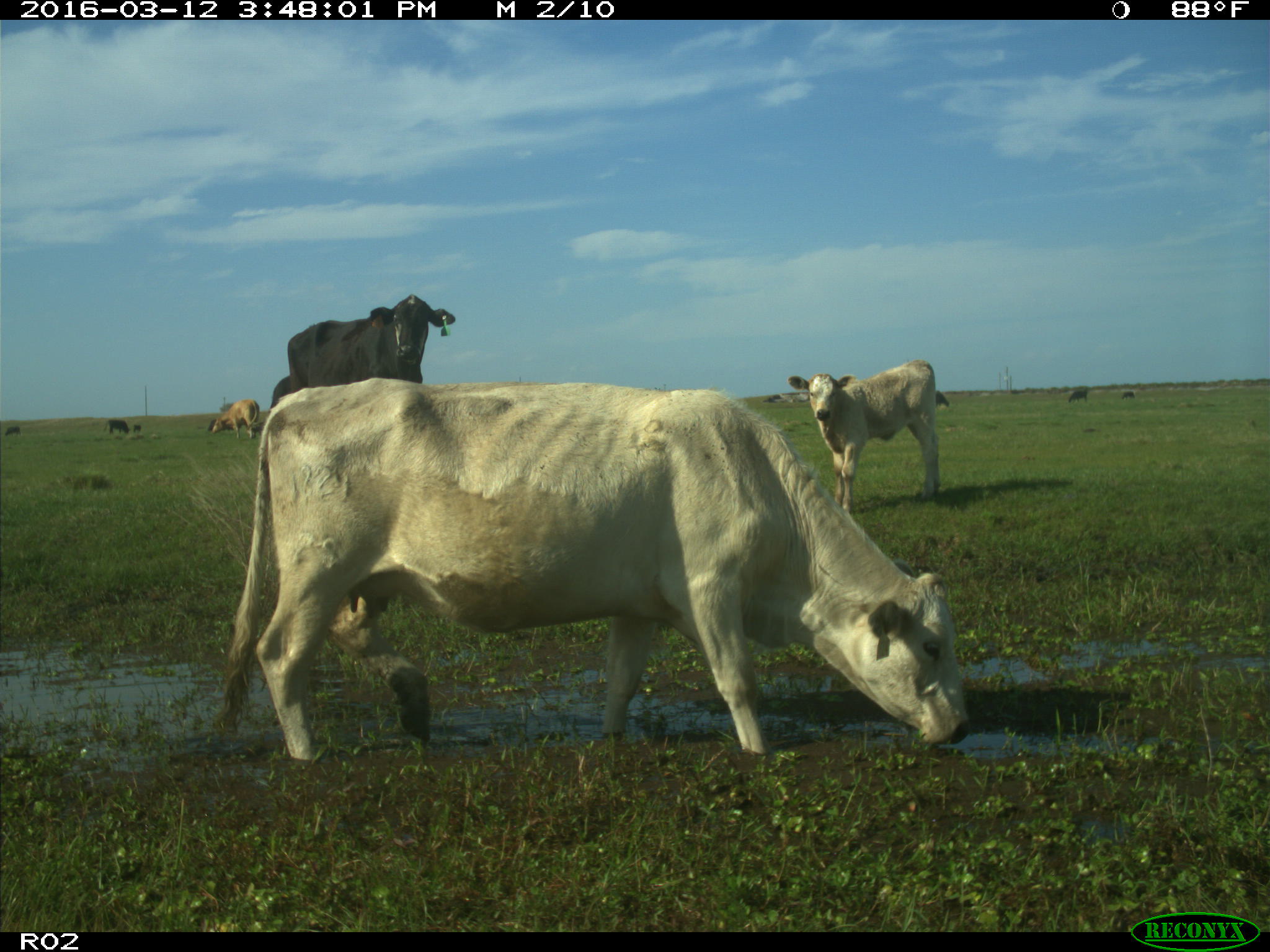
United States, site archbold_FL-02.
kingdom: Animalia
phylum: Chordata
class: Mammalia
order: Artiodactyla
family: Bovidae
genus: Bos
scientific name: Bos taurus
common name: domestic cow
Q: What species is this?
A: Bos taurus (domestic cow).